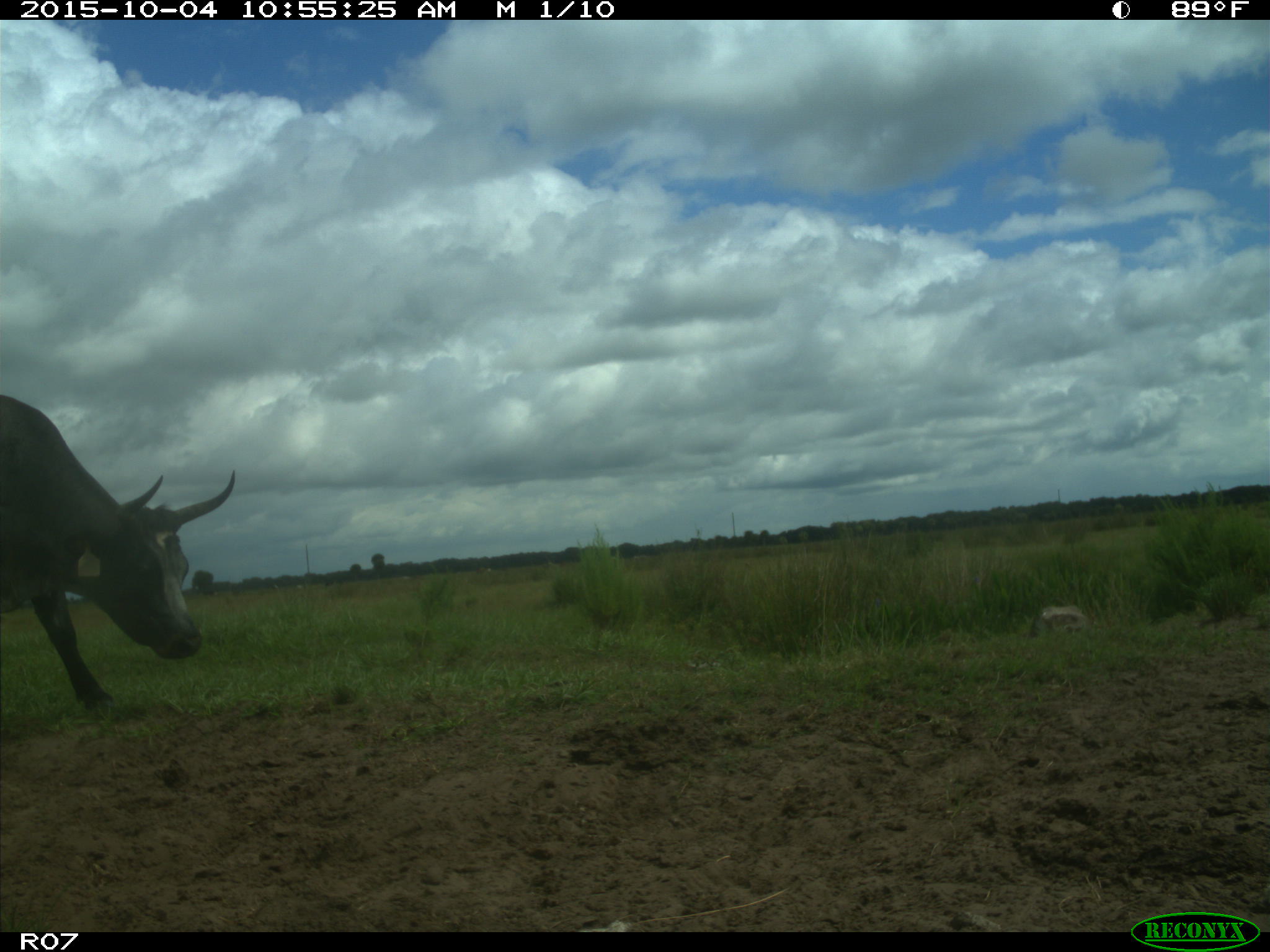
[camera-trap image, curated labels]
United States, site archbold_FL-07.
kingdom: Animalia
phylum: Chordata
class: Mammalia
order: Artiodactyla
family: Bovidae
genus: Bos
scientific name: Bos taurus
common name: domestic cow